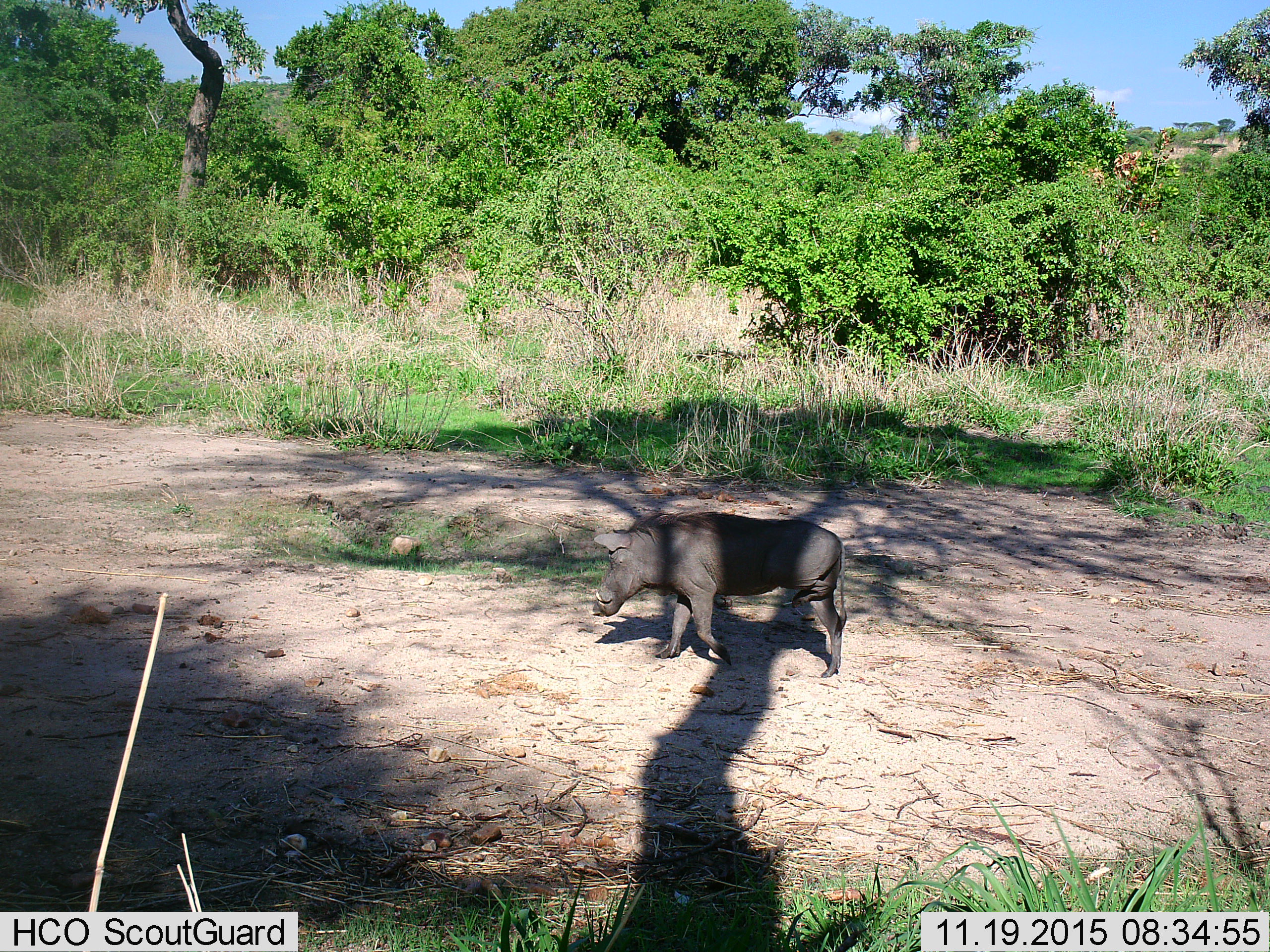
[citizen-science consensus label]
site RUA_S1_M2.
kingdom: Animalia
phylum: Chordata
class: Mammalia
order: Artiodactyla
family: Suidae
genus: Phacochoerus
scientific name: Phacochoerus africanus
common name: warthog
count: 1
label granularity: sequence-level